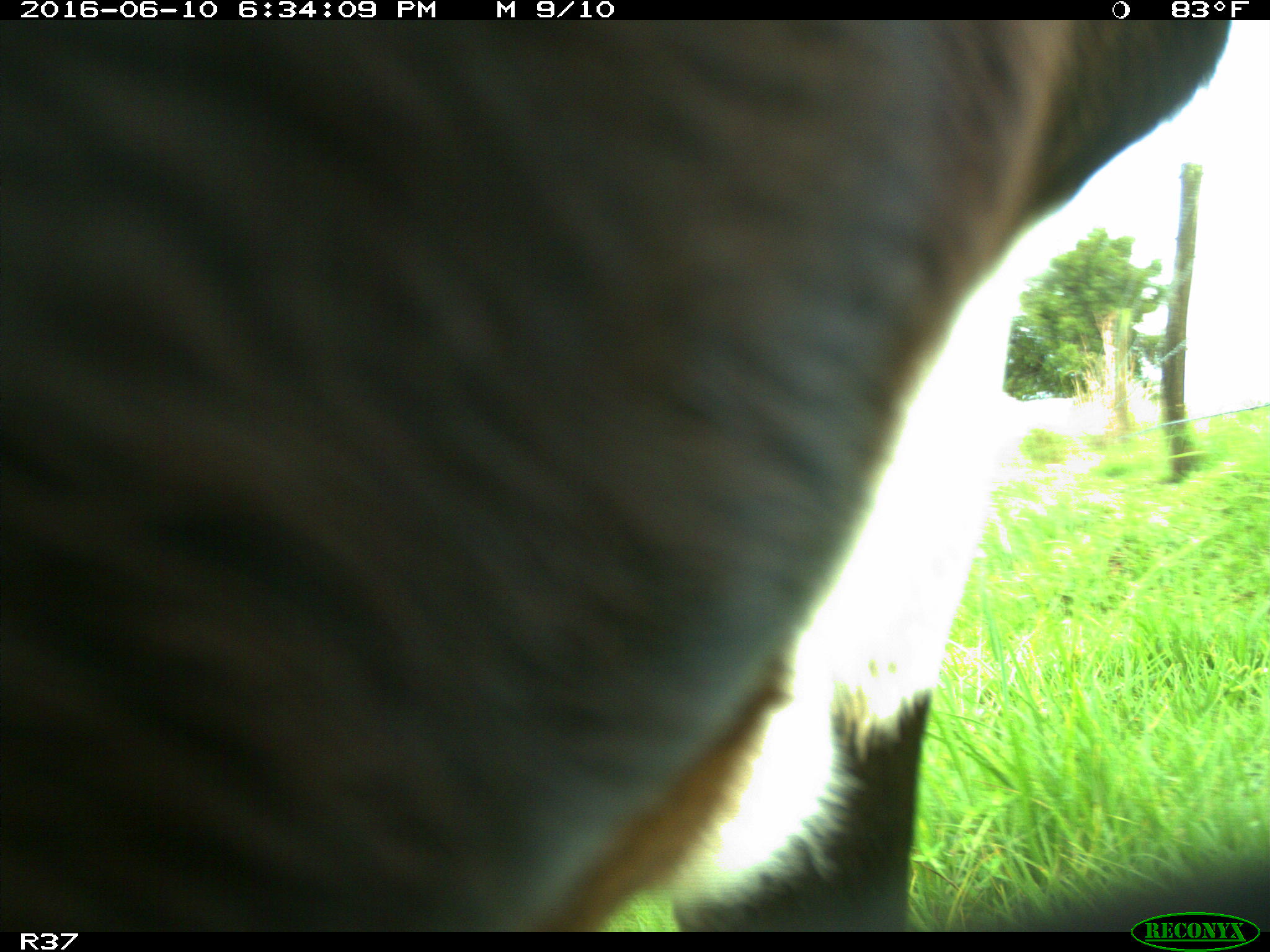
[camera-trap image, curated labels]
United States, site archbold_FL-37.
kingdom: Animalia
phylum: Chordata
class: Mammalia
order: Artiodactyla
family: Bovidae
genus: Bos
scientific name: Bos taurus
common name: domestic cow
Bos taurus (domestic cow).